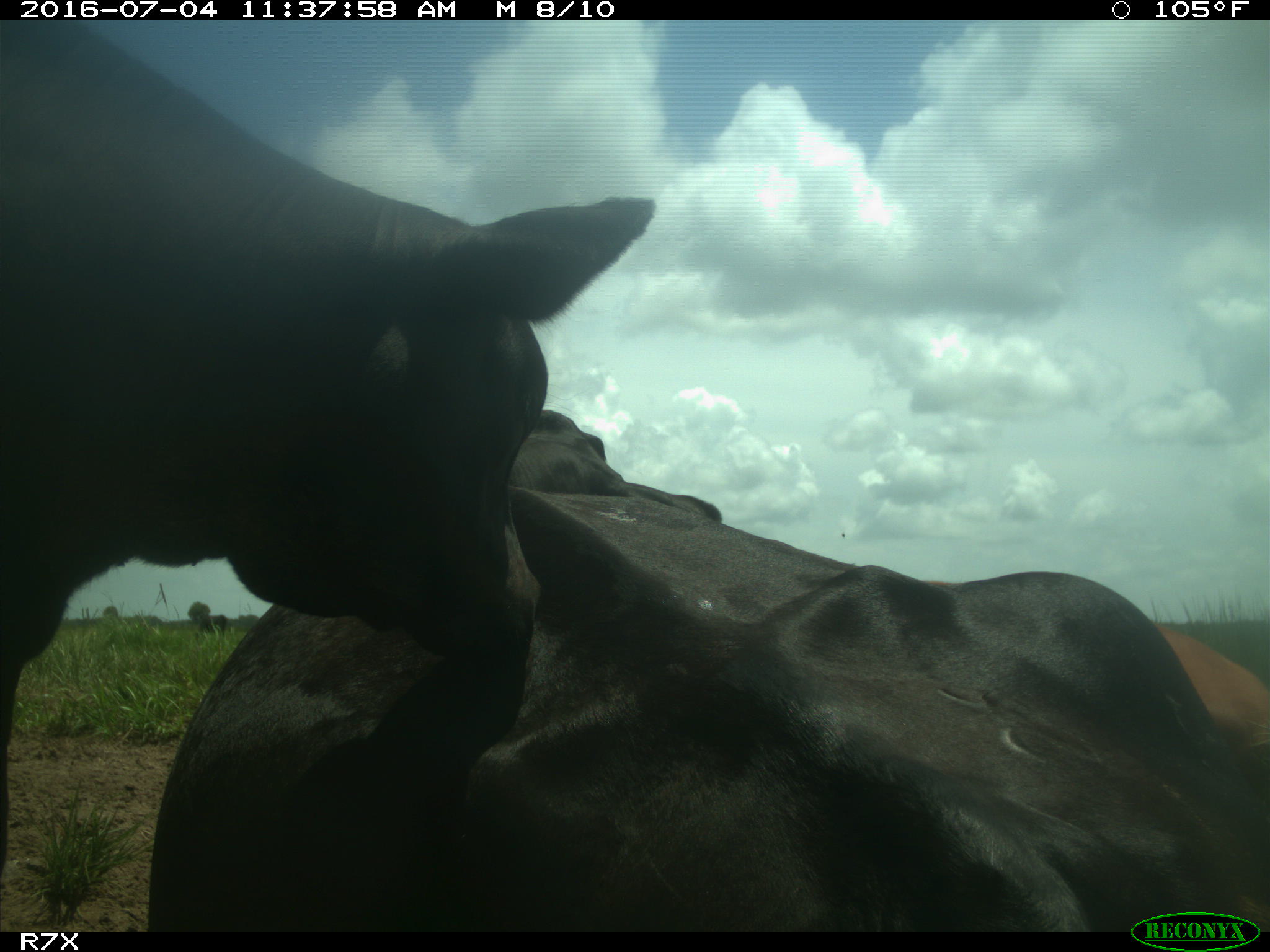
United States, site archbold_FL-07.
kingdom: Animalia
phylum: Chordata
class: Mammalia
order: Artiodactyla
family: Bovidae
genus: Bos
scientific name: Bos taurus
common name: domestic cow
Bos taurus (domestic cow).